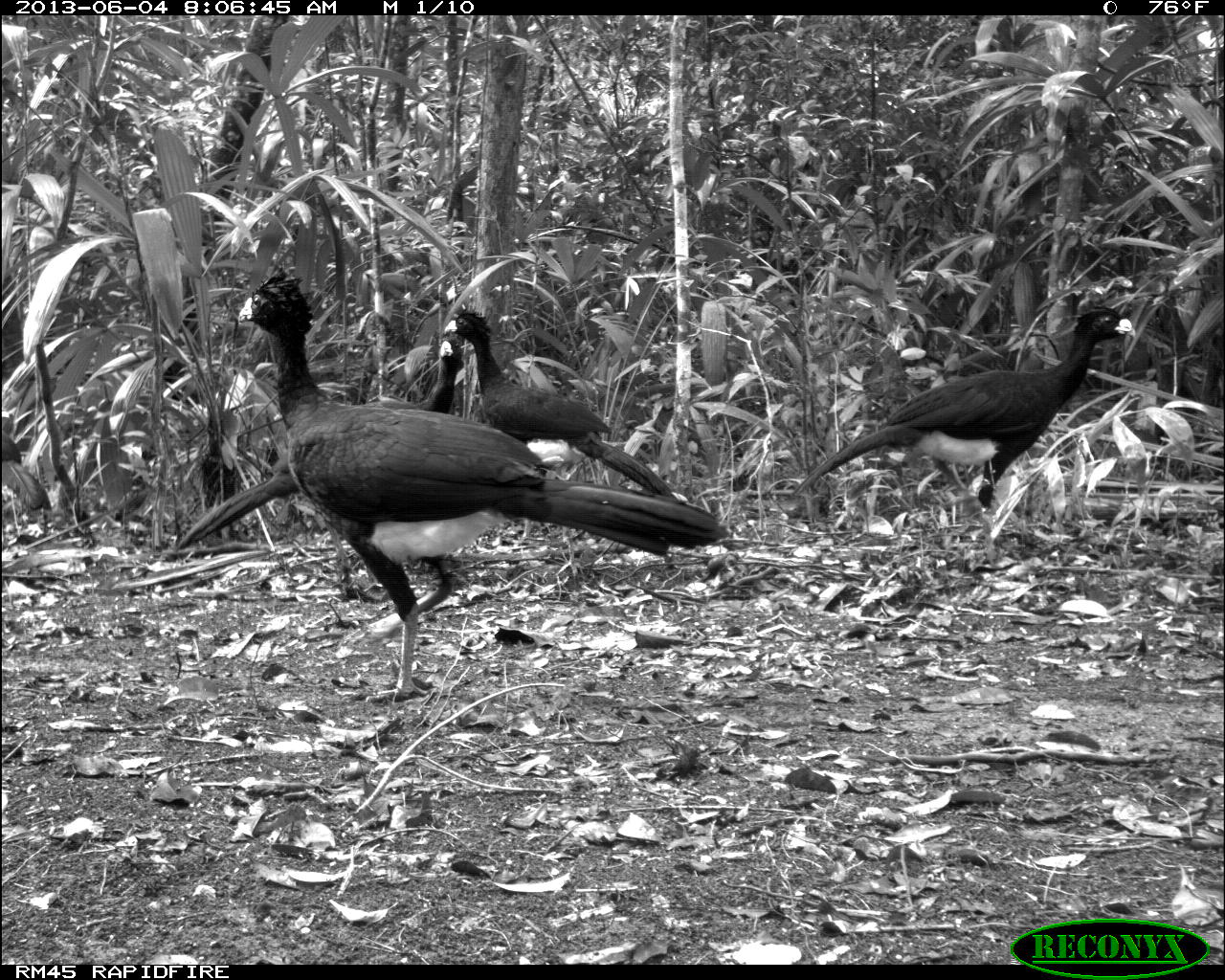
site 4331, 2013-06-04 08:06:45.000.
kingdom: Animalia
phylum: Chordata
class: Aves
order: Galliformes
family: Cracidae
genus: Crax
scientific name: Crax rubra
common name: great curassow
Crax rubra (great curassow), count 6.